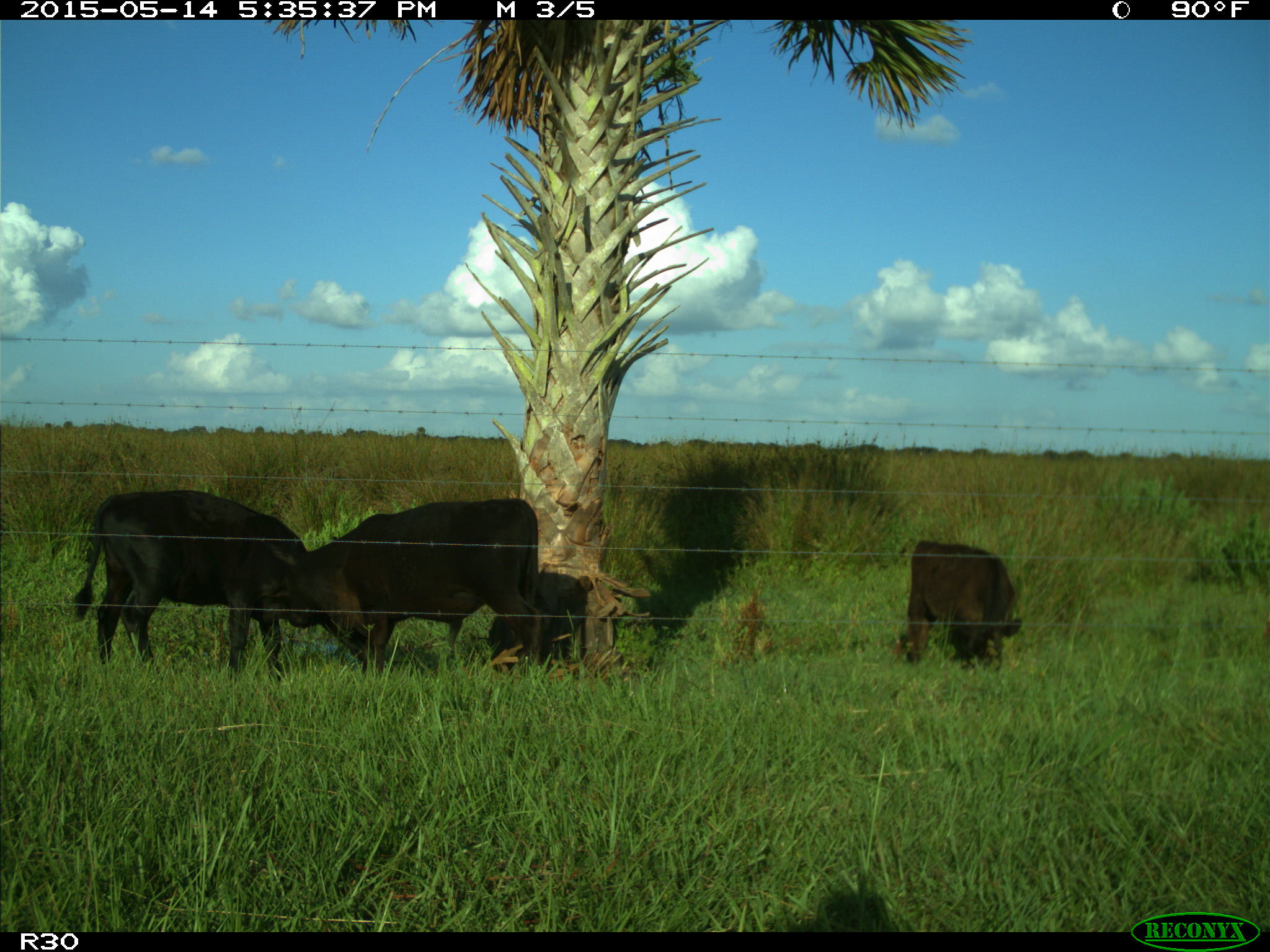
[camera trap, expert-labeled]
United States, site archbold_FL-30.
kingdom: Animalia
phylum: Chordata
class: Mammalia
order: Artiodactyla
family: Bovidae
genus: Bos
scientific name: Bos taurus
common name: domestic cow